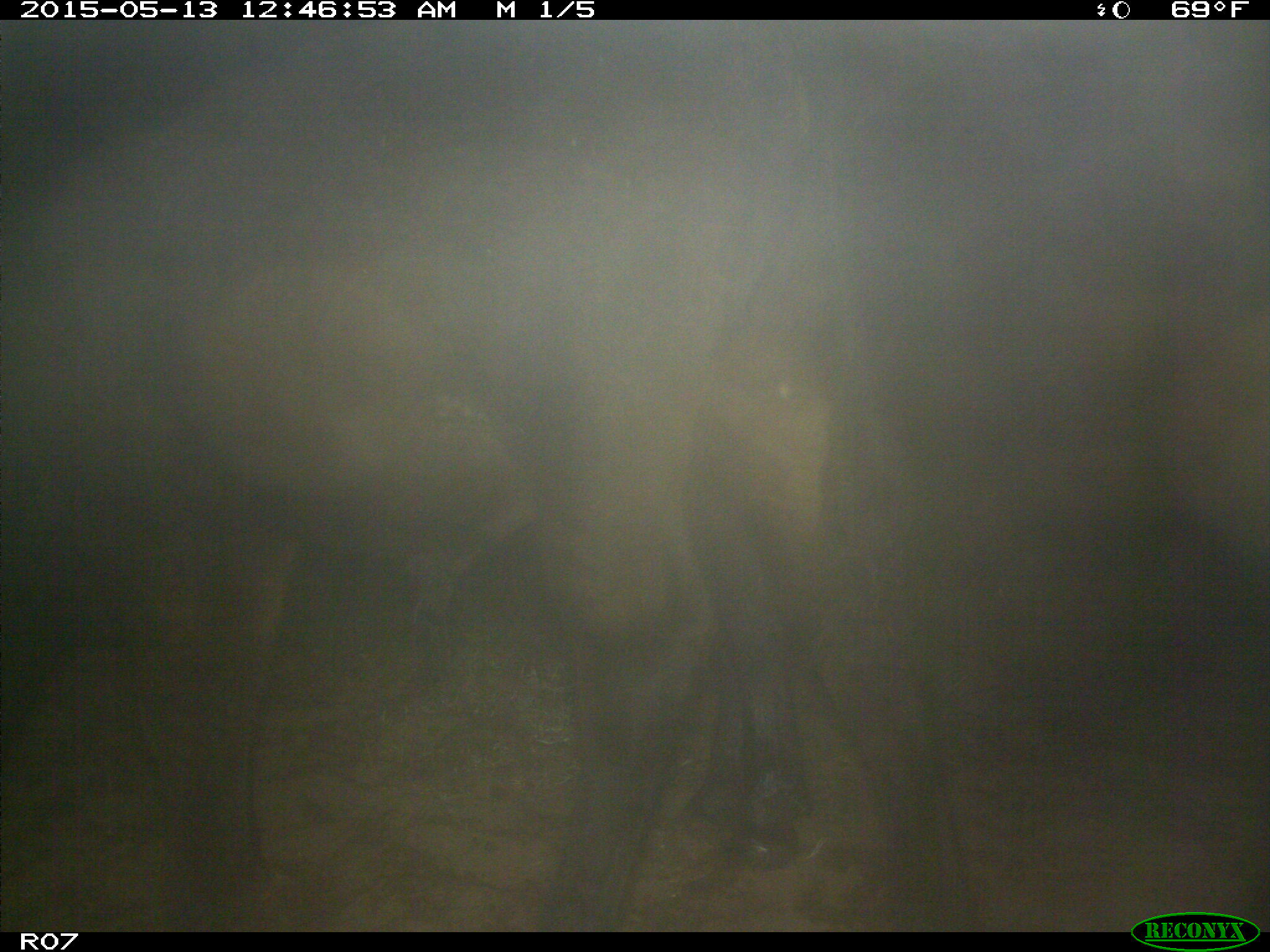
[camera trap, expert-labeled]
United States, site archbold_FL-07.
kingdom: Animalia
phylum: Chordata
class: Mammalia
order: Artiodactyla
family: Bovidae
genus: Bos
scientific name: Bos taurus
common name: domestic cow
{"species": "Bos taurus (domestic cow)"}